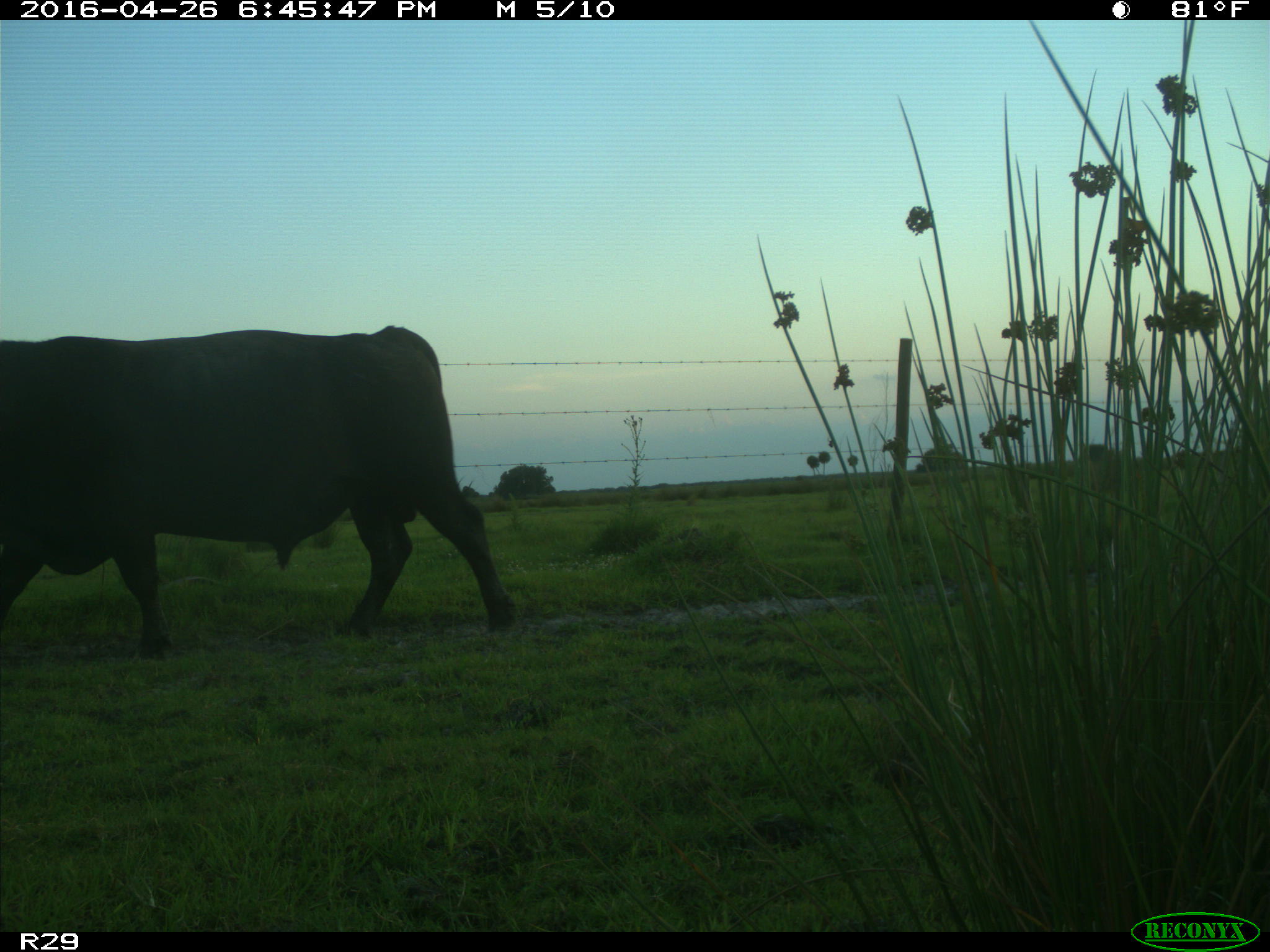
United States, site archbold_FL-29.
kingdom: Animalia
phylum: Chordata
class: Mammalia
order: Artiodactyla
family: Bovidae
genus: Bos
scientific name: Bos taurus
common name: domestic cow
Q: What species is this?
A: Bos taurus (domestic cow).